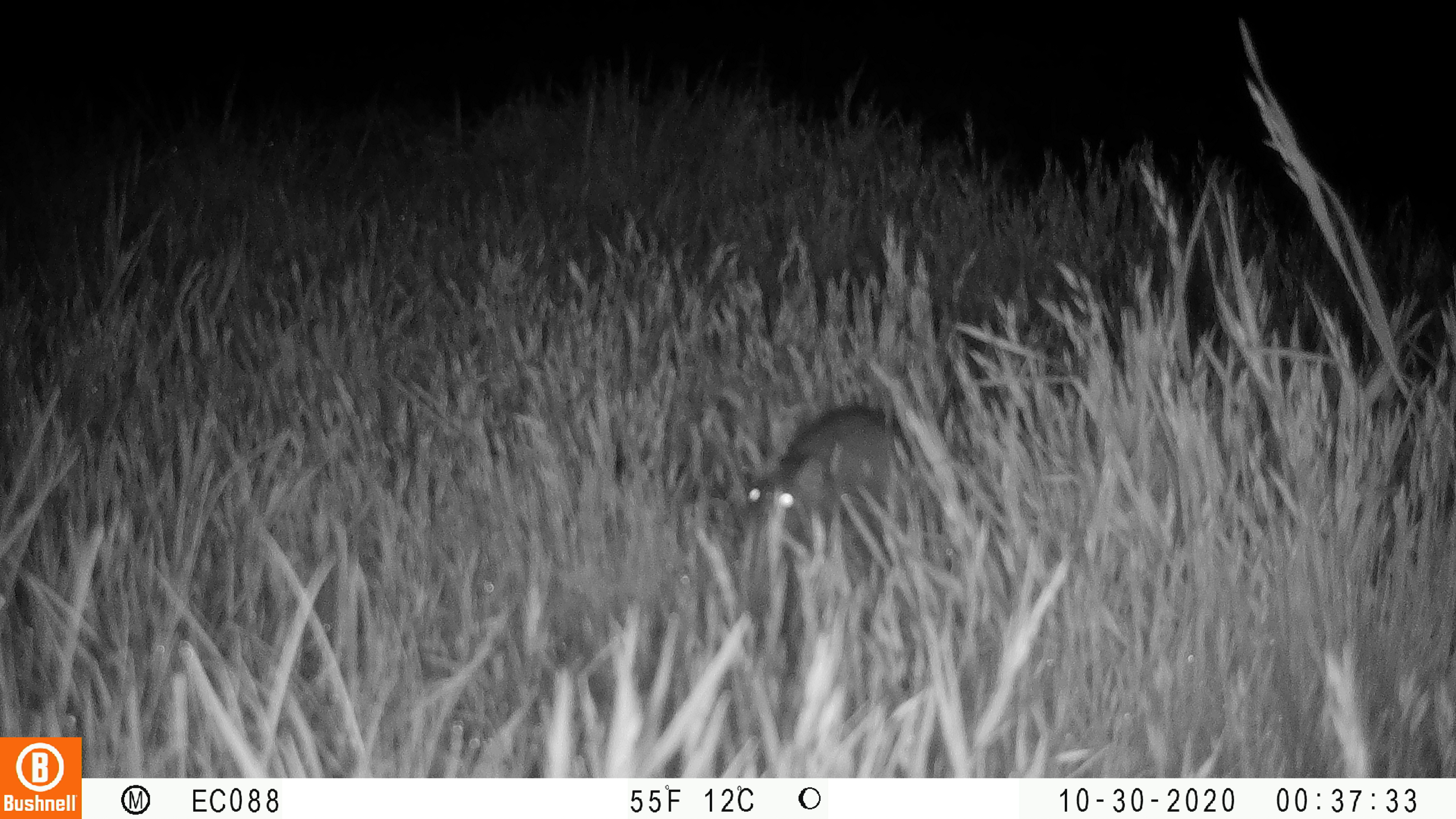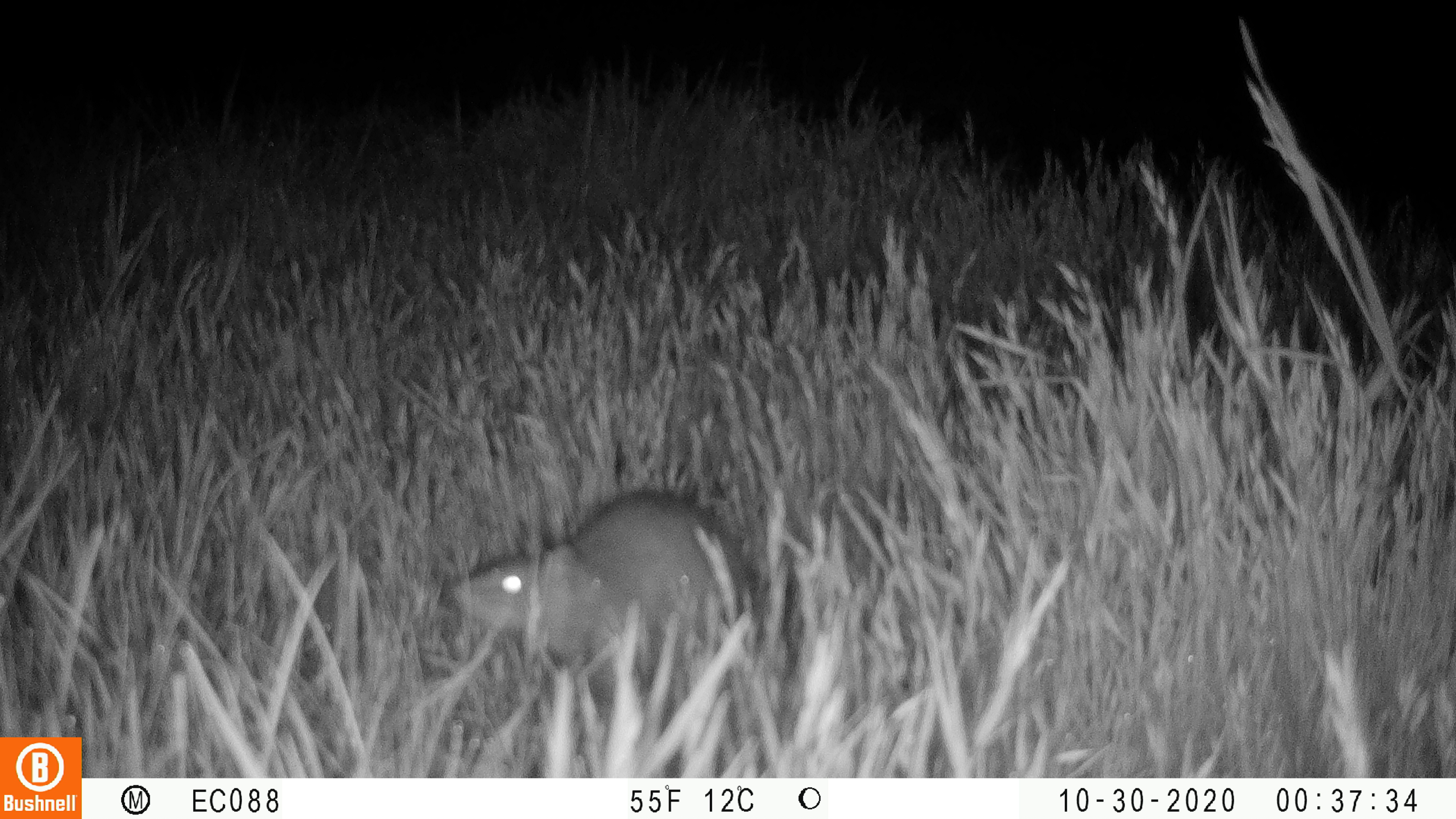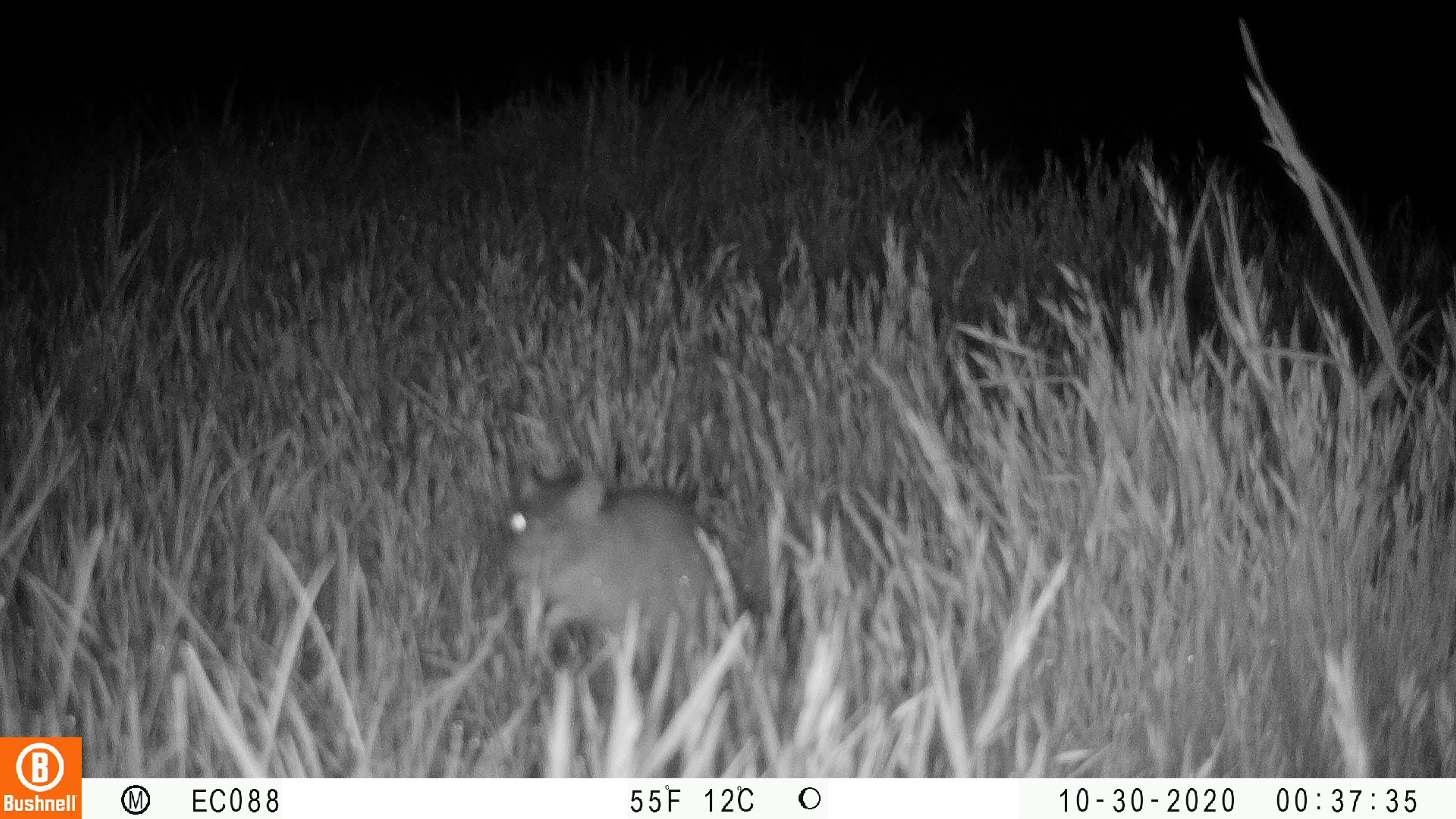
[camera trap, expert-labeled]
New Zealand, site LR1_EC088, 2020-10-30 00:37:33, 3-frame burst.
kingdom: Animalia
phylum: Chordata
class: Mammalia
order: Rodentia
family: Muridae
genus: Rattus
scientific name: Rattus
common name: rat